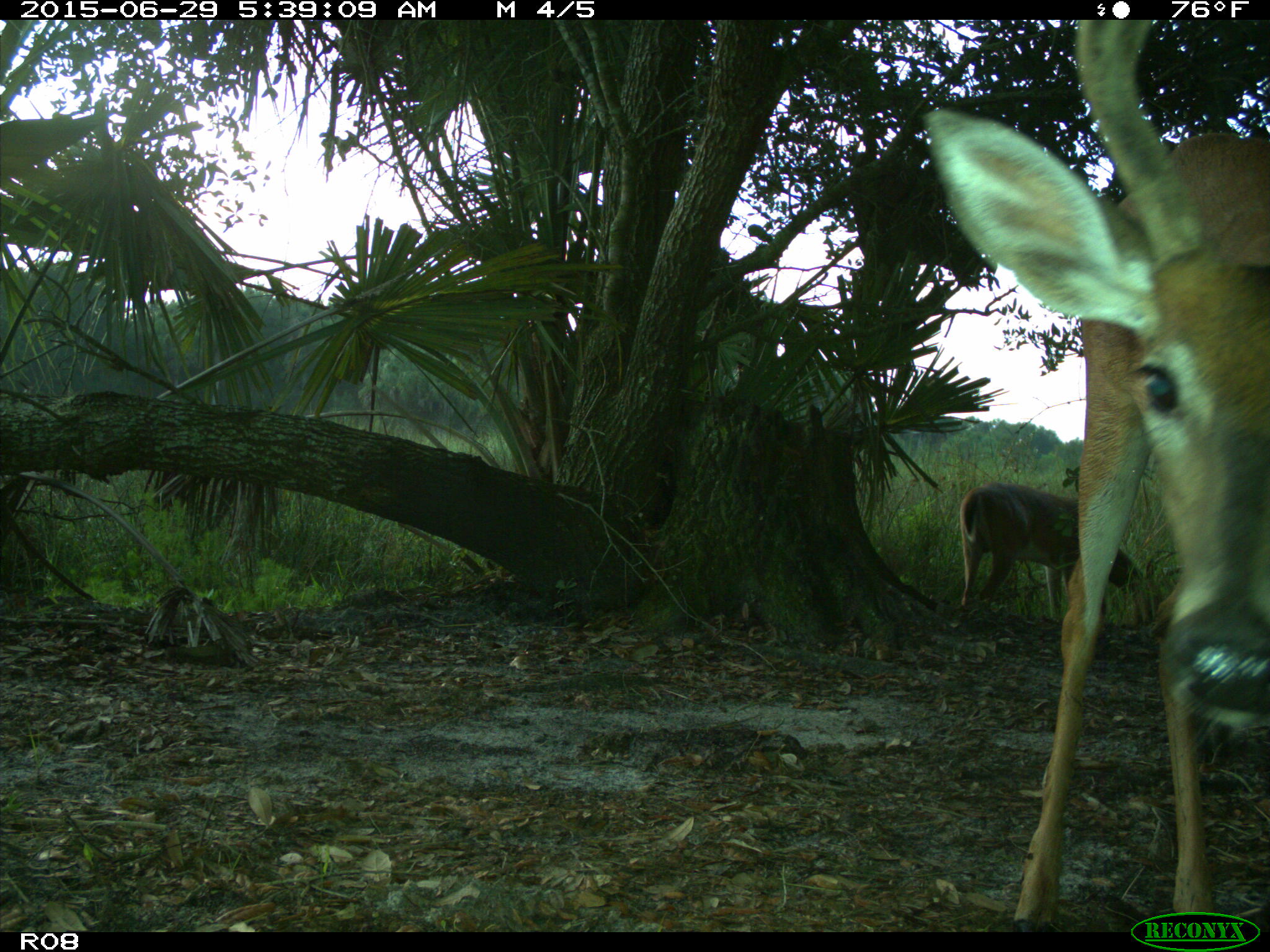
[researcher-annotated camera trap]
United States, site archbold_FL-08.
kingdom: Animalia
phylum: Chordata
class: Mammalia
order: Artiodactyla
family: Cervidae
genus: Odocoileus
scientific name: Odocoileus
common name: deer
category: unidentified deer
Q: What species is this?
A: Unidentified deer (deer) (Odocoileus).